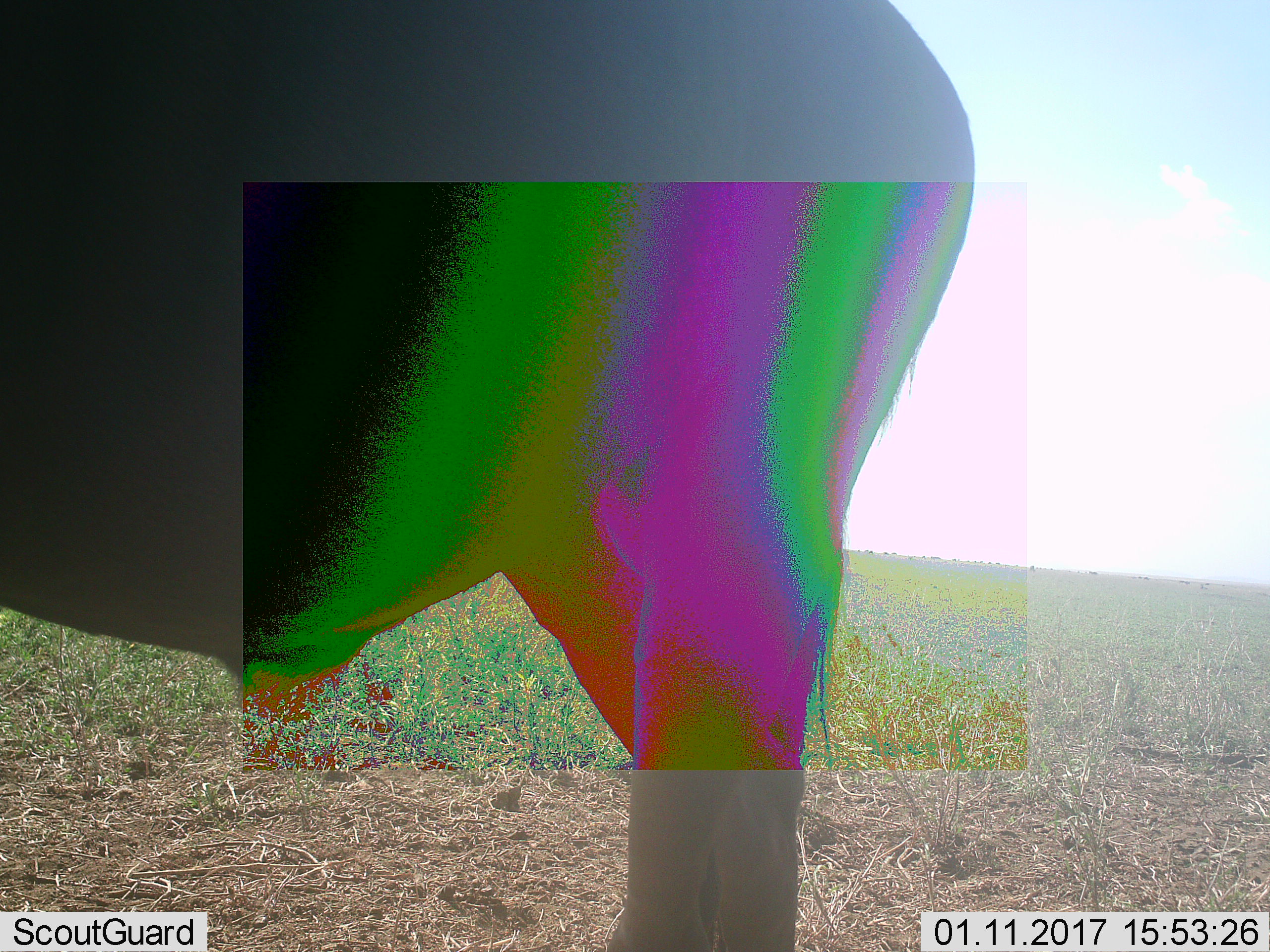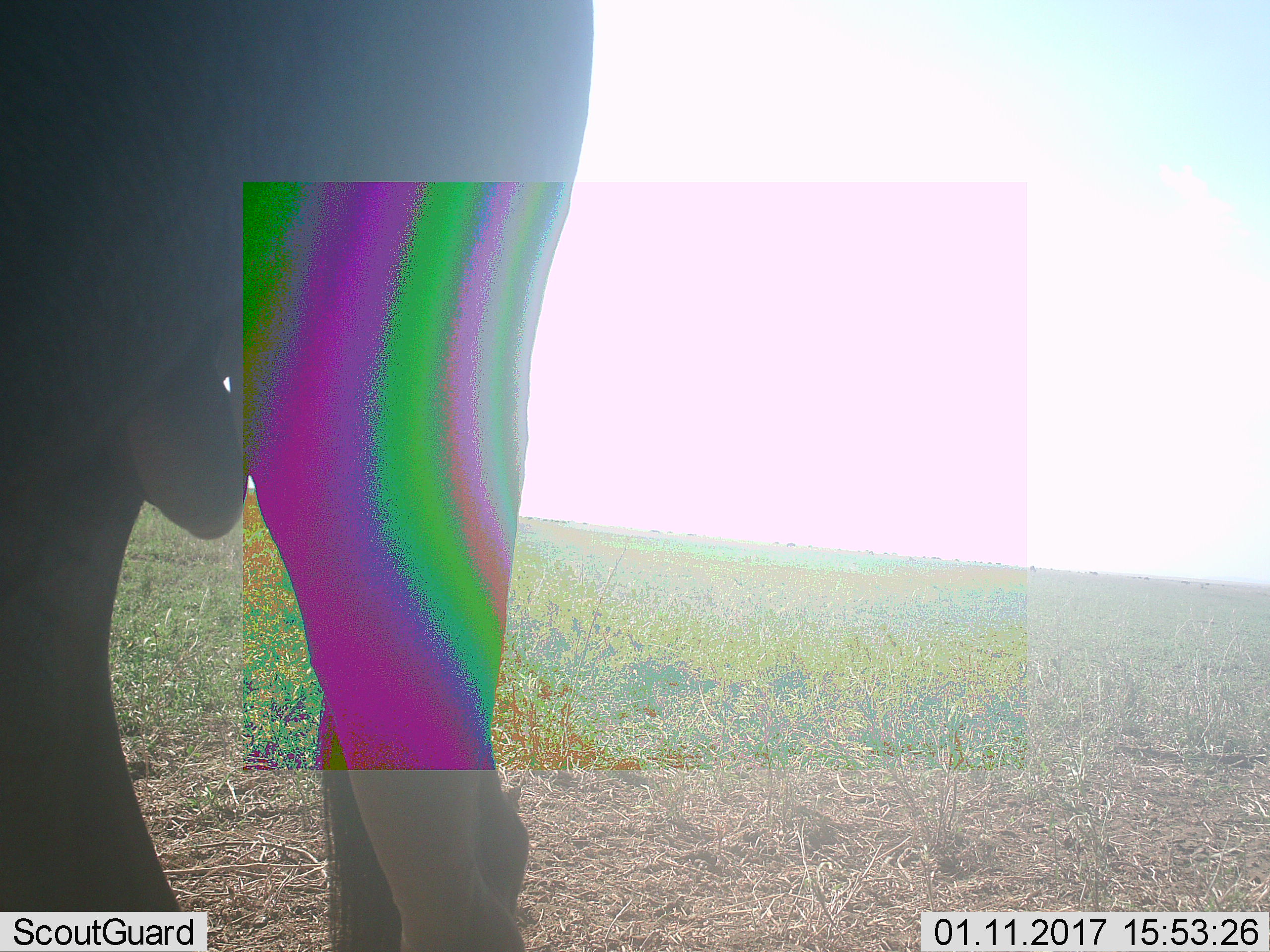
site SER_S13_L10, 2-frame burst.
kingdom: Animalia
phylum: Chordata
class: Mammalia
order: Artiodactyla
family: Bovidae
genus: Connochaetes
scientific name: Connochaetes taurinus taurinus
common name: blue wildebeest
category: wildebeestblue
Wildebeestblue (blue wildebeest) (Connochaetes taurinus taurinus), count 1. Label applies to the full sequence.